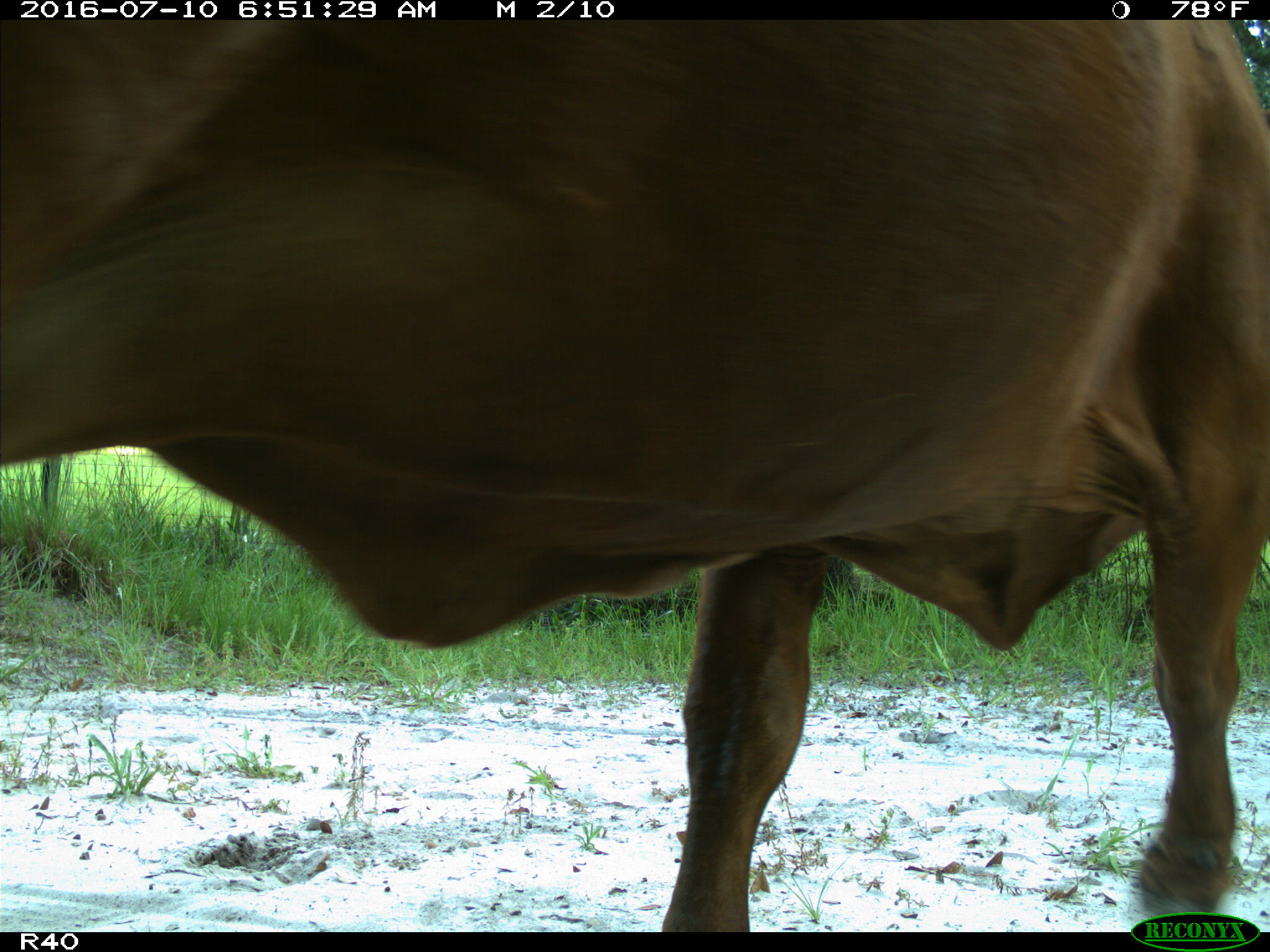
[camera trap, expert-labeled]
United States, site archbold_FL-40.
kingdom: Animalia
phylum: Chordata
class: Mammalia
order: Artiodactyla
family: Bovidae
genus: Bos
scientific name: Bos taurus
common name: domestic cow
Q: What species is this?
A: Bos taurus (domestic cow).